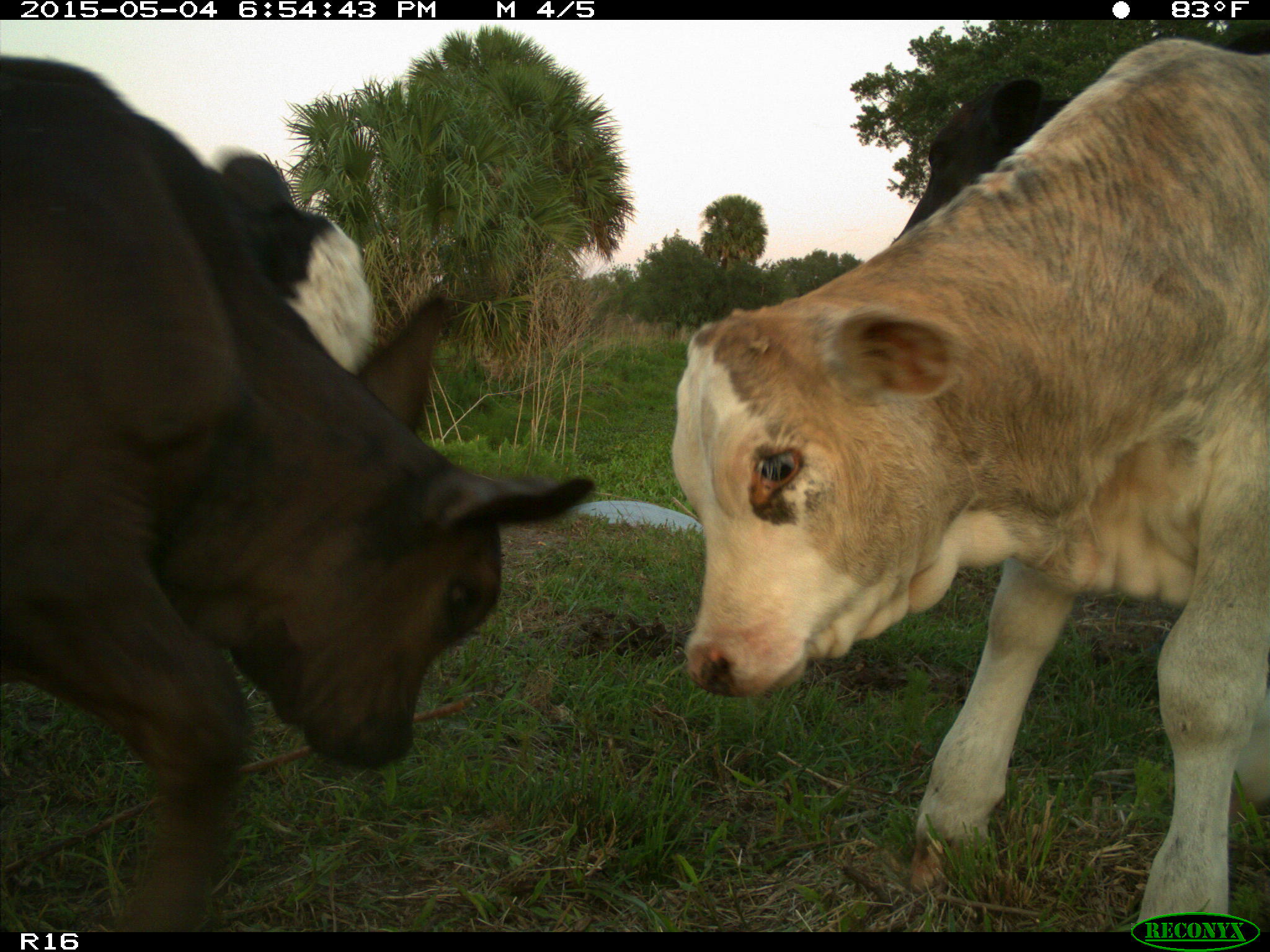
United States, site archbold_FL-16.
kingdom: Animalia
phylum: Chordata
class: Mammalia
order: Artiodactyla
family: Bovidae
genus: Bos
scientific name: Bos taurus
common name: domestic cow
Bos taurus (domestic cow).